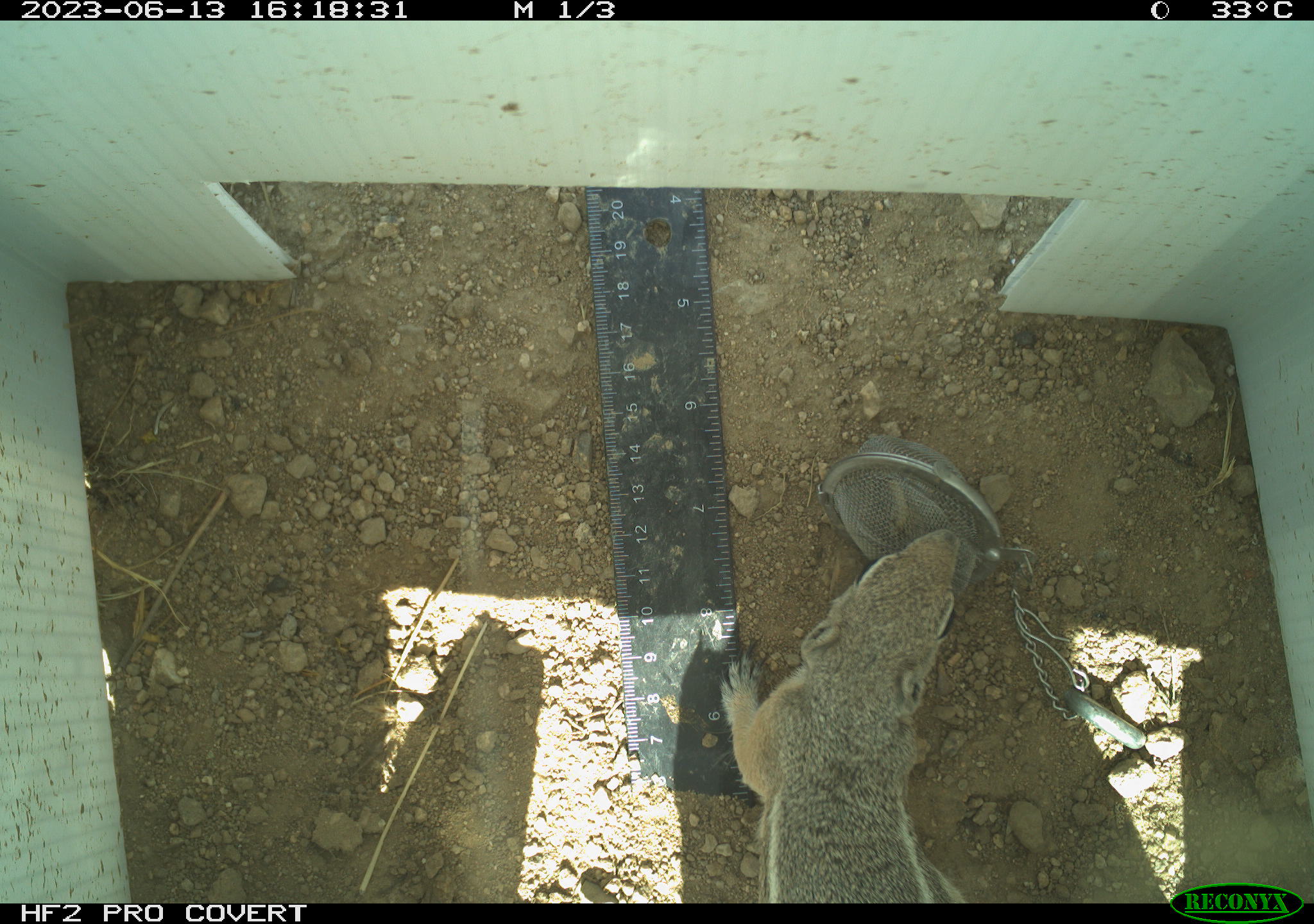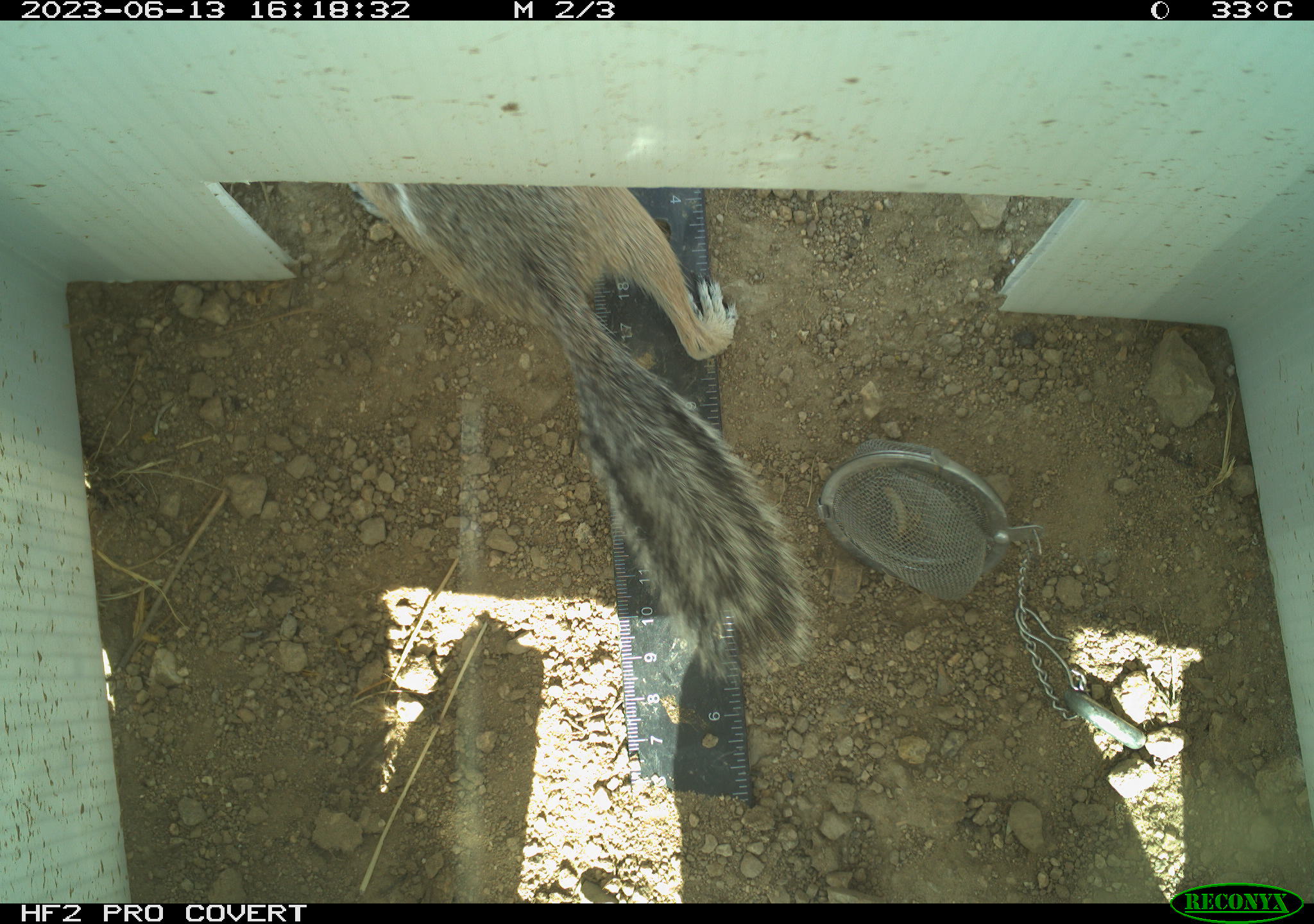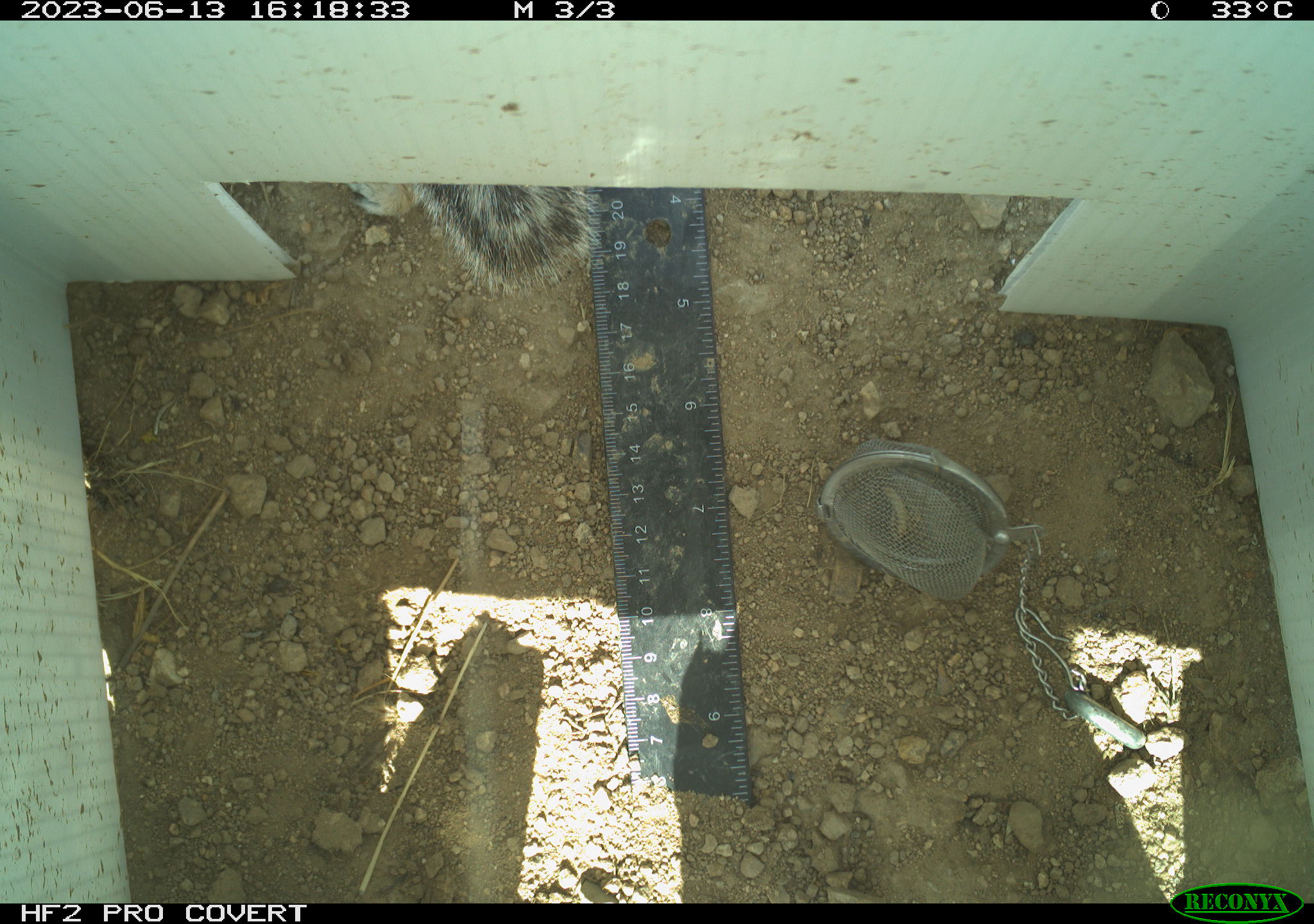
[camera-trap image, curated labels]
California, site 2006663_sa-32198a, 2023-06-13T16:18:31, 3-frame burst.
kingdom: Animalia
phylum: Chordata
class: Mammalia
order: Rodentia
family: Sciuridae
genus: Ammospermophilus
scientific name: Ammospermophilus leucurus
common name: white-tailed antelope squirrel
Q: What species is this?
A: White-tailed antelope squirrel (Ammospermophilus leucurus).